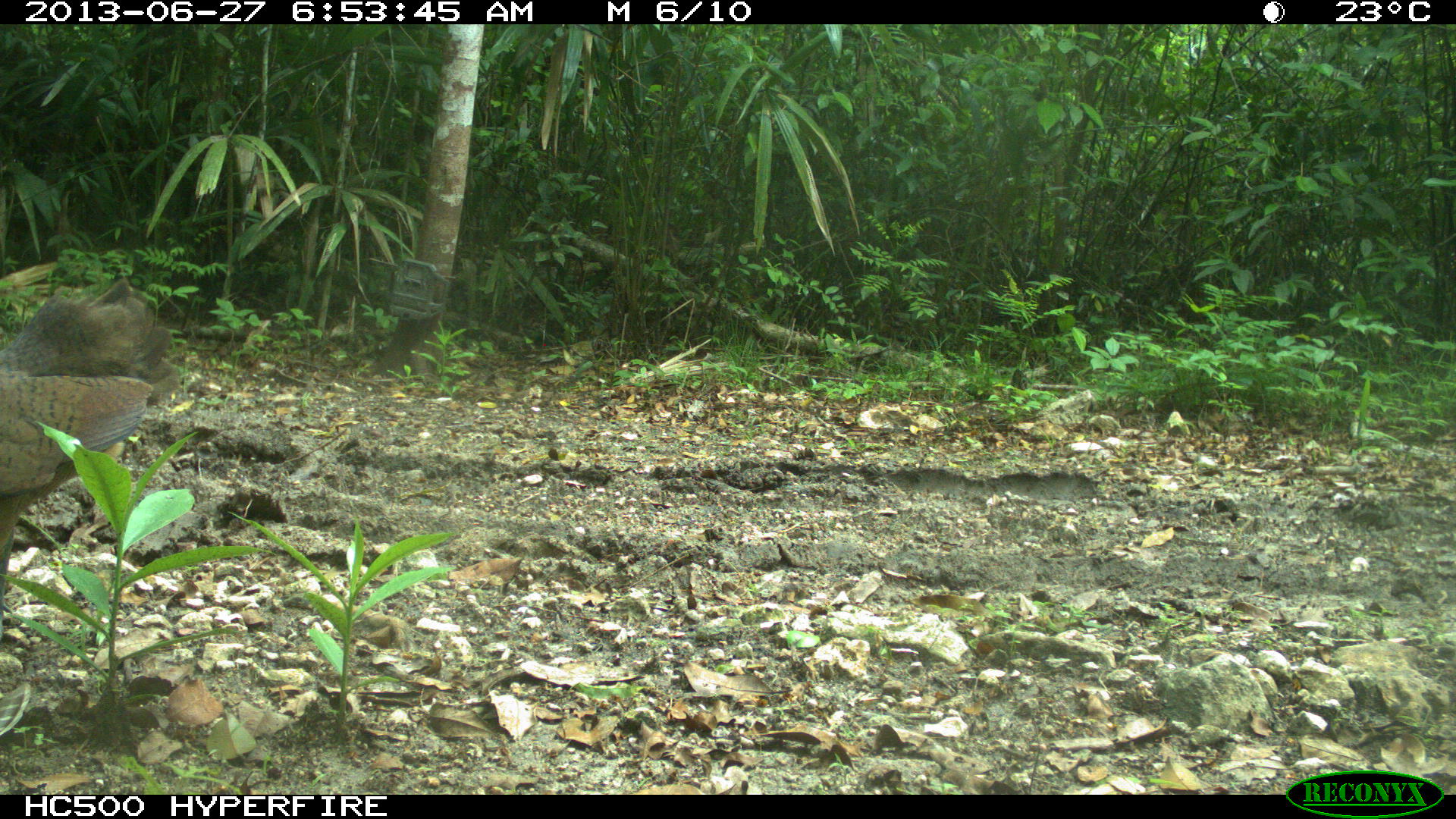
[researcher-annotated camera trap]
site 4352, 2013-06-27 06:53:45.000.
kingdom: Animalia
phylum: Chordata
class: Aves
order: Tinamiformes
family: Tinamidae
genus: Tinamus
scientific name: Tinamus major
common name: great tinamou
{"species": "Tinamus major (great tinamou)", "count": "2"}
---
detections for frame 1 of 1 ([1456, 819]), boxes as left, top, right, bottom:
tinamus major: 0, 276, 185, 607